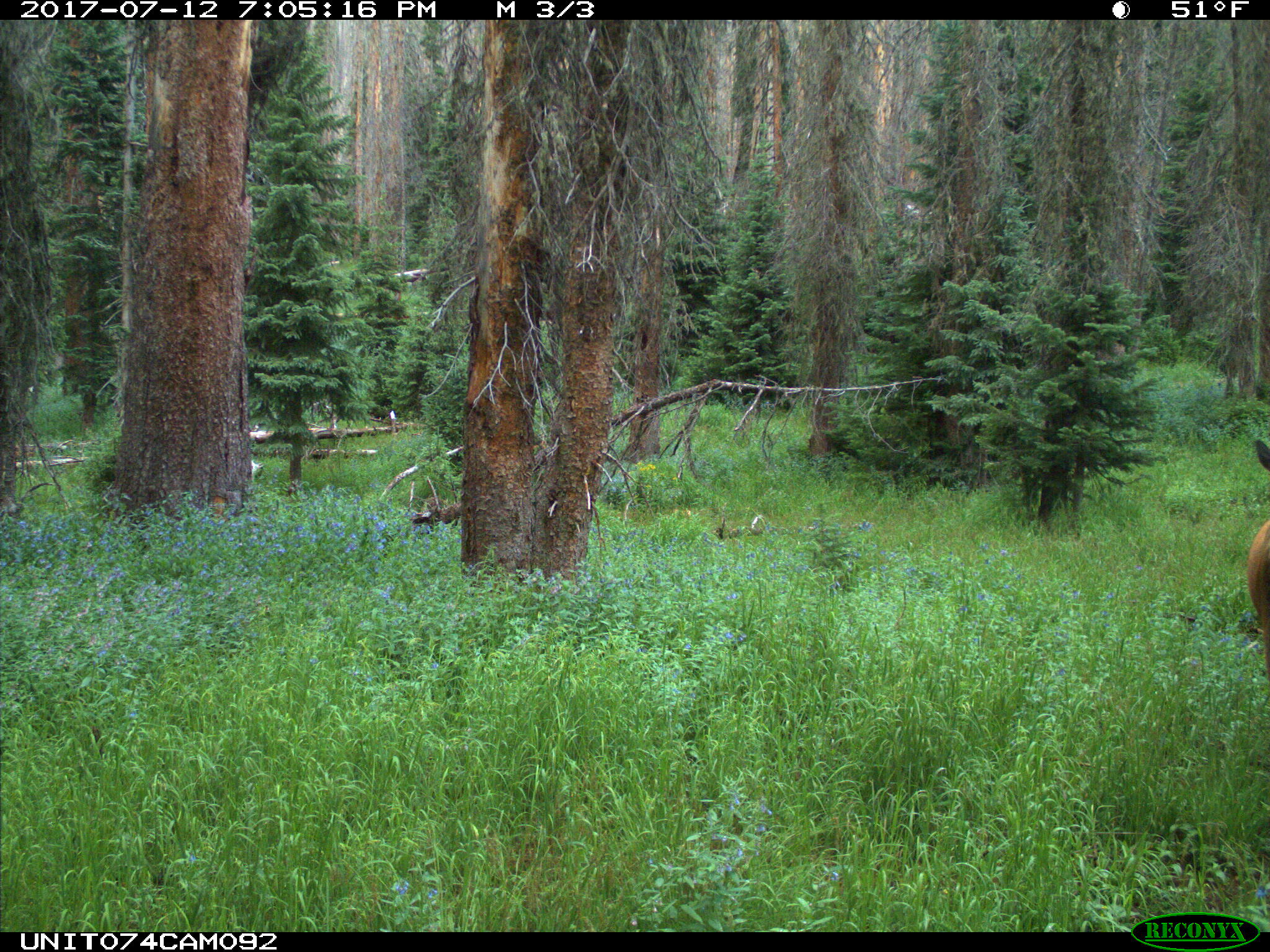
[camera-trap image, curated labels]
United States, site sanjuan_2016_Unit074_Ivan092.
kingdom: Animalia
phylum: Chordata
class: Mammalia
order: Artiodactyla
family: Cervidae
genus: Cervus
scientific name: Cervus elaphus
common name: red deer